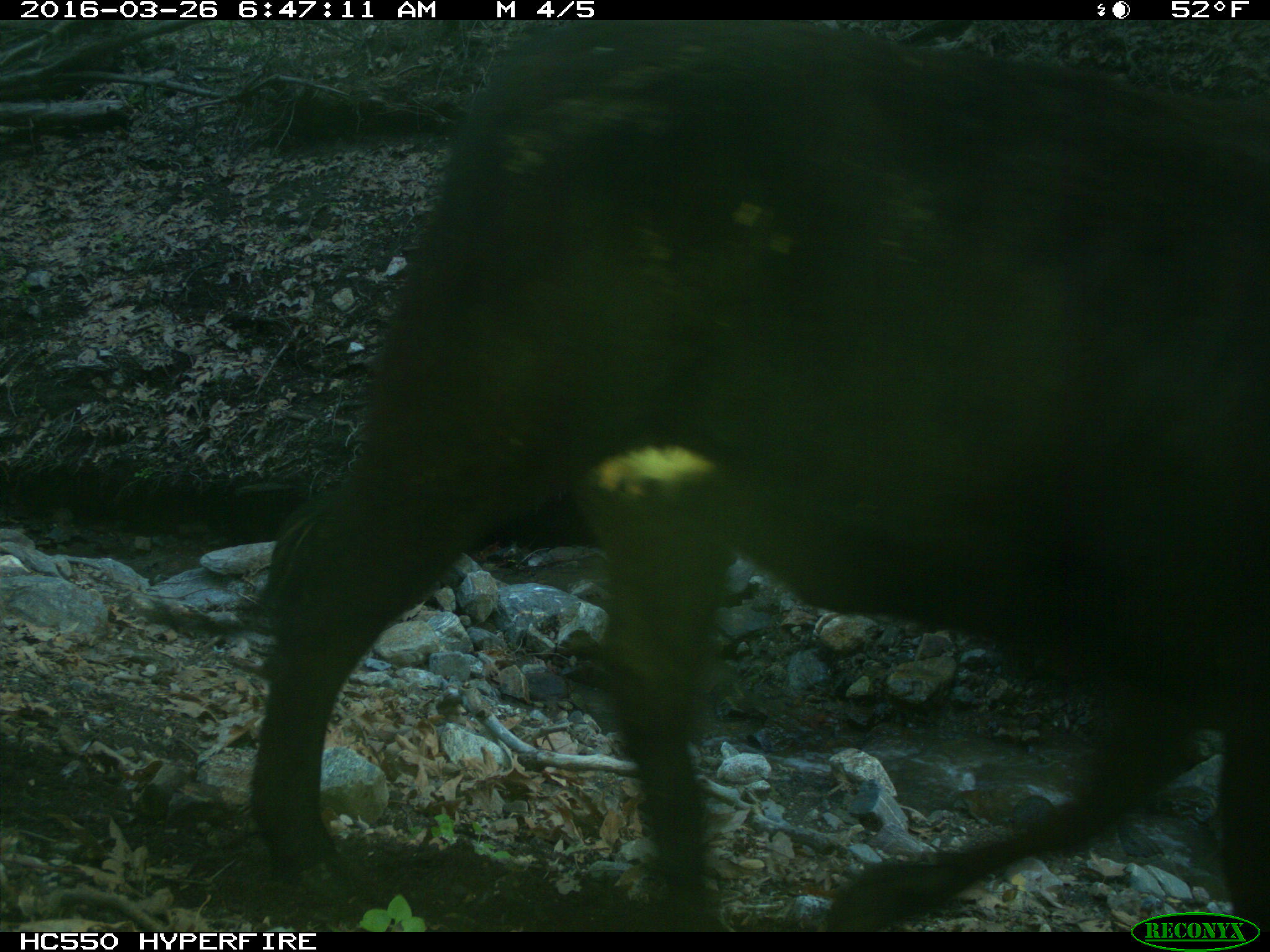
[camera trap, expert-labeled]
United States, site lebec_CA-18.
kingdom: Animalia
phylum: Chordata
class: Mammalia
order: Artiodactyla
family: Bovidae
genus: Bos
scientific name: Bos taurus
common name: domestic cow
Bos taurus (domestic cow).